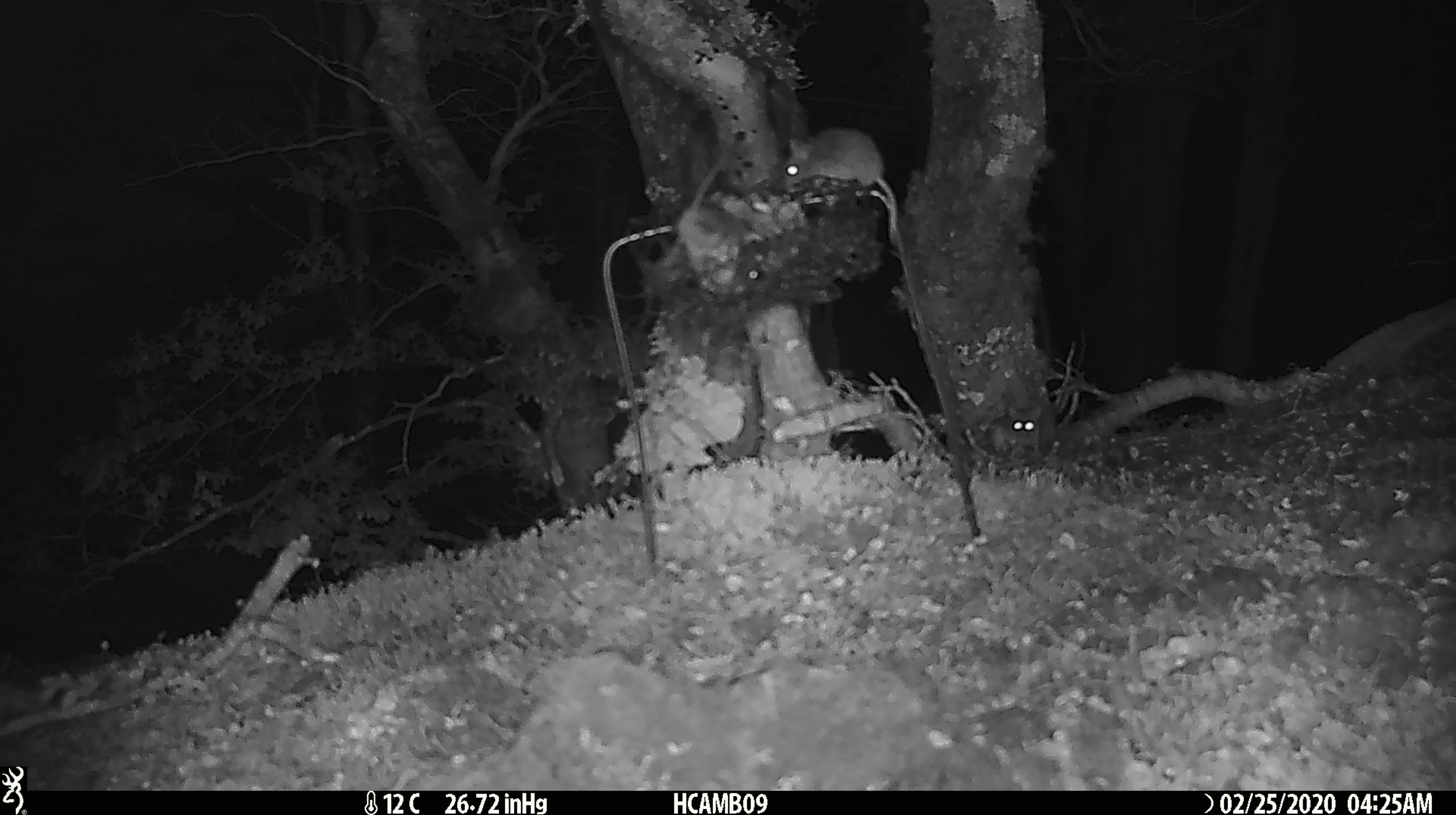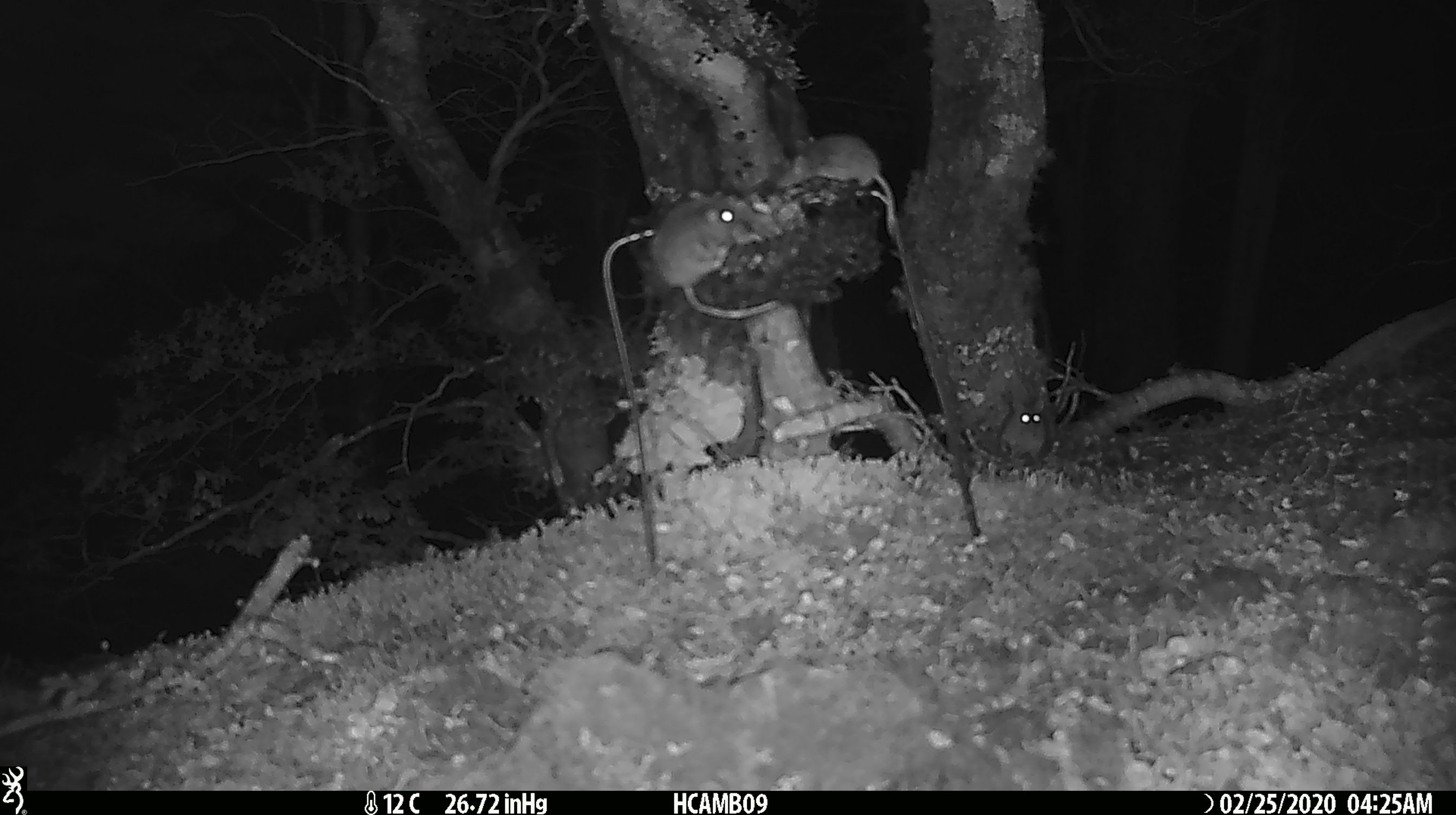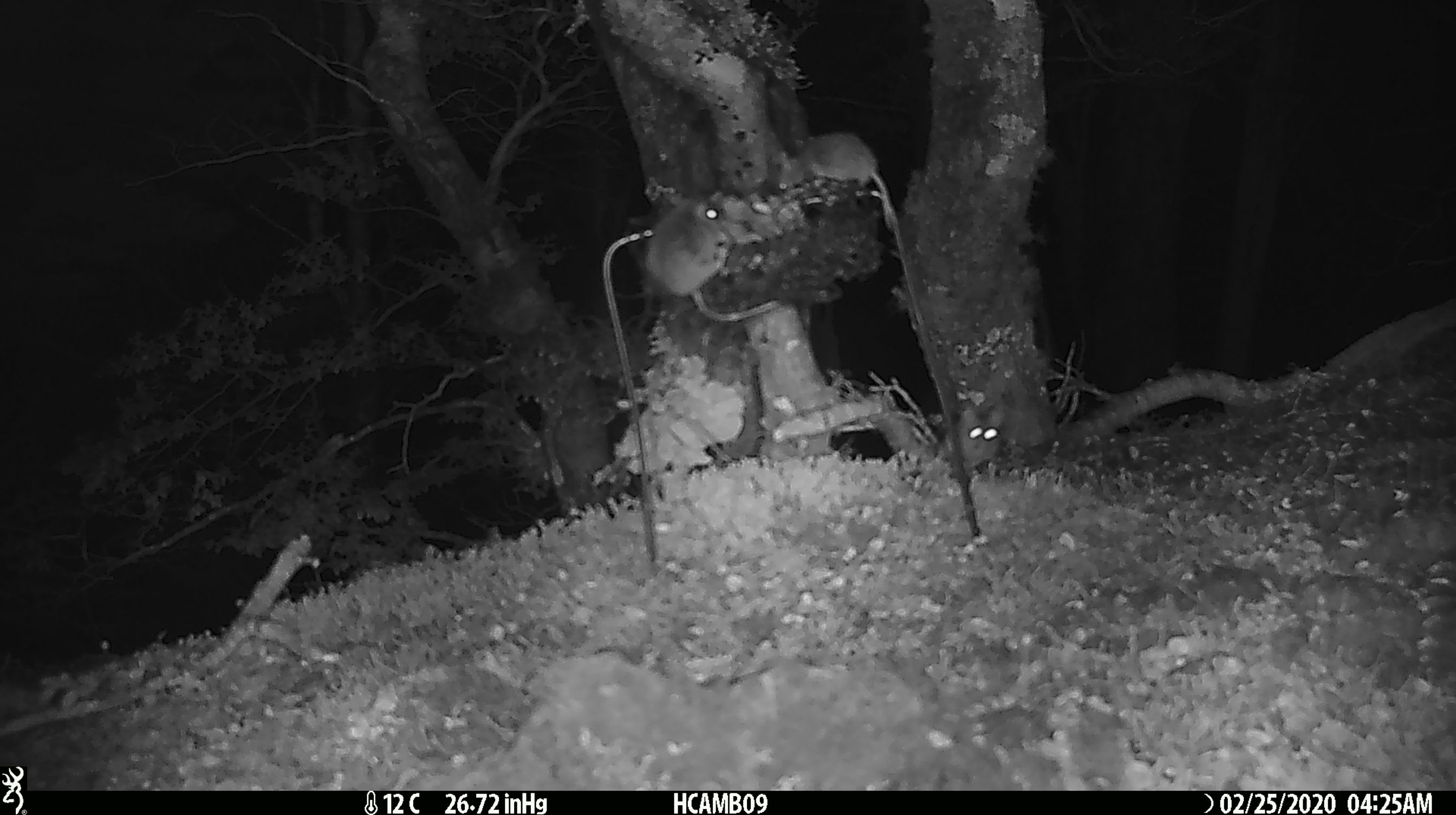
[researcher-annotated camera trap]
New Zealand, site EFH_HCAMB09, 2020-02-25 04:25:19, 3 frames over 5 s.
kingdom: Animalia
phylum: Chordata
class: Mammalia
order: Rodentia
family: Muridae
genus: Mus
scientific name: Mus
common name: mouse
Mouse (Mus).